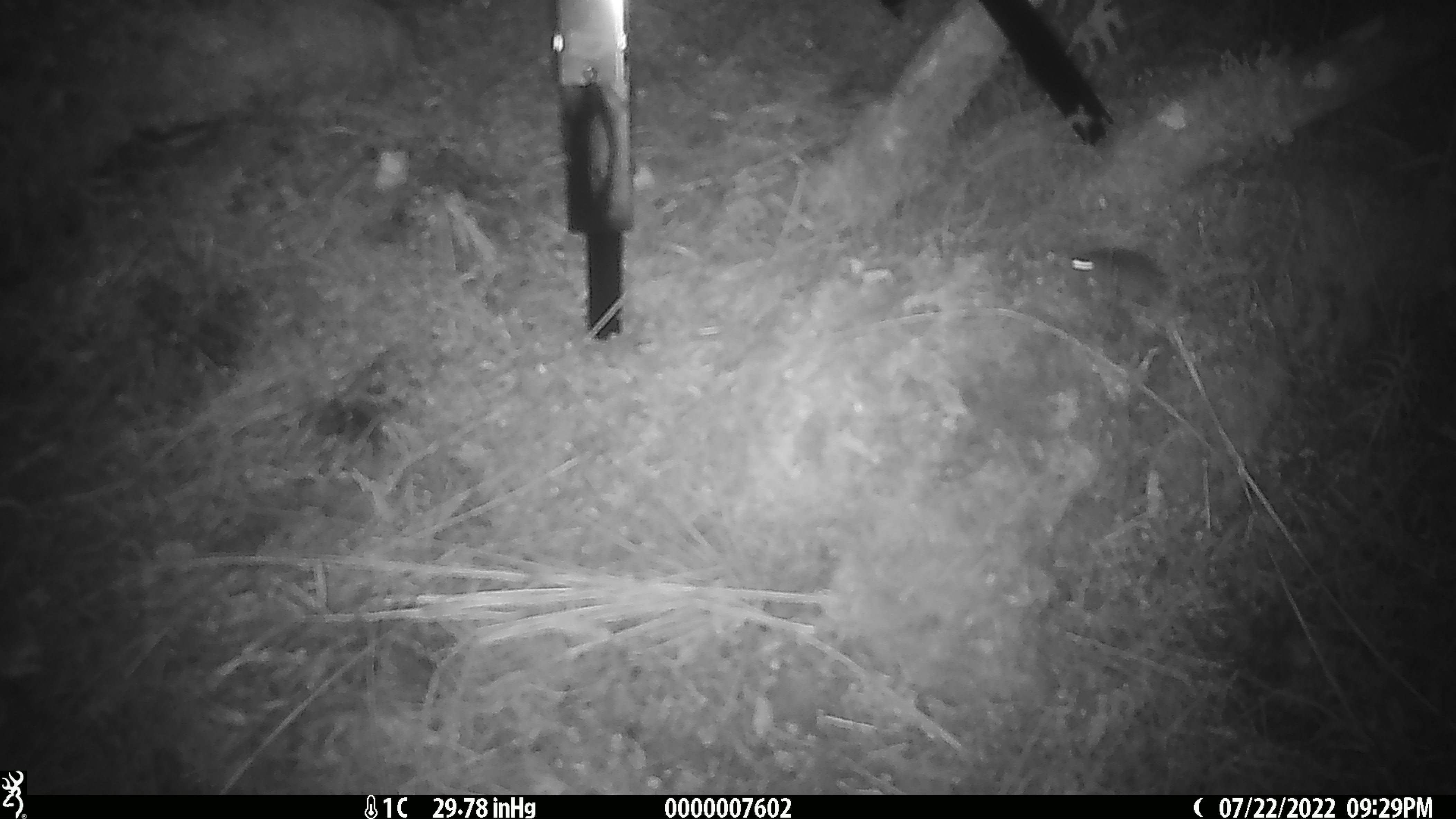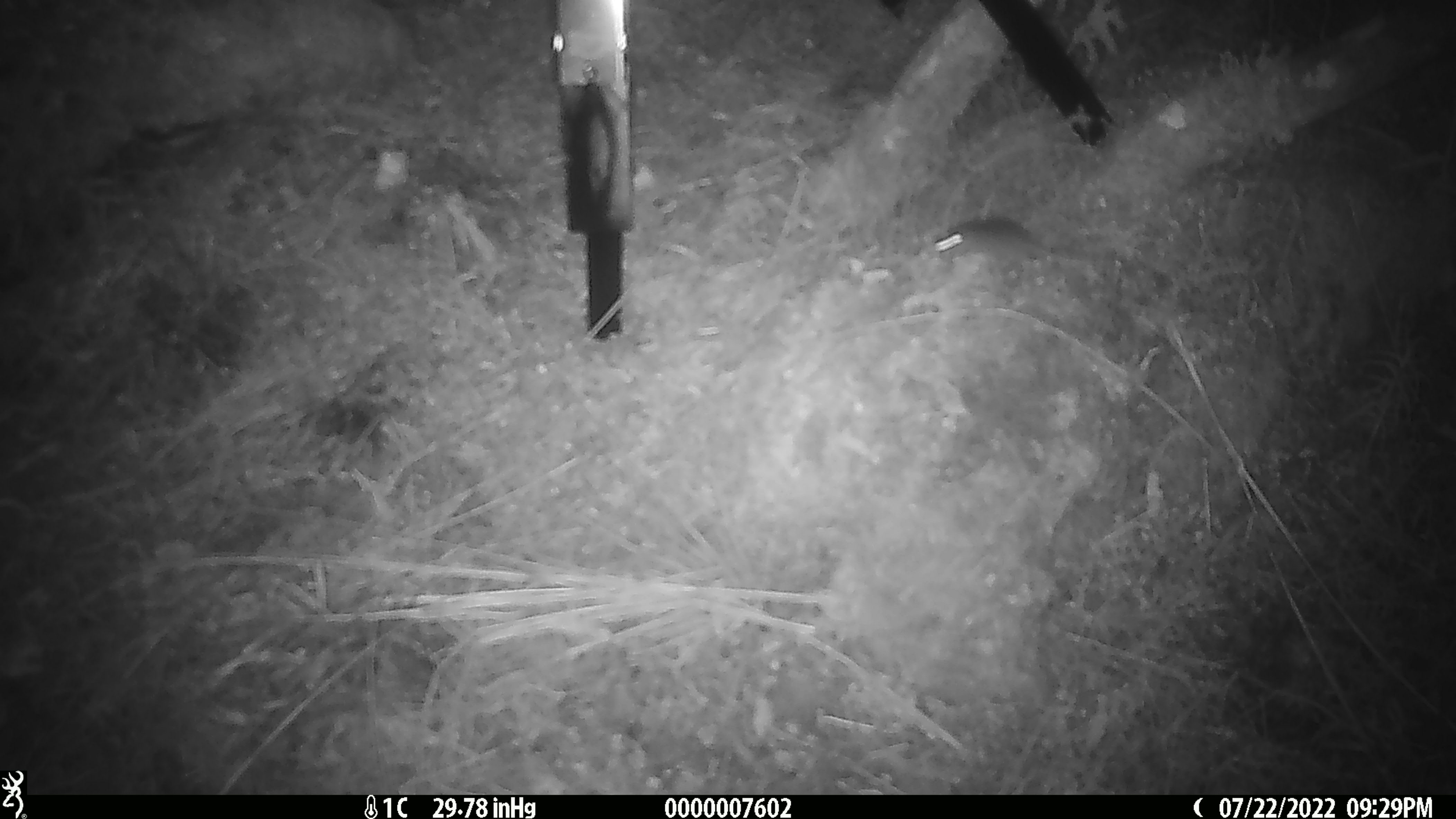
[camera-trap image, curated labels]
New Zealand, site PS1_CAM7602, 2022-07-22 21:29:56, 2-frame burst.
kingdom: Animalia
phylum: Chordata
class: Mammalia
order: Rodentia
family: Muridae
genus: Mus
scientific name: Mus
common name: mouse